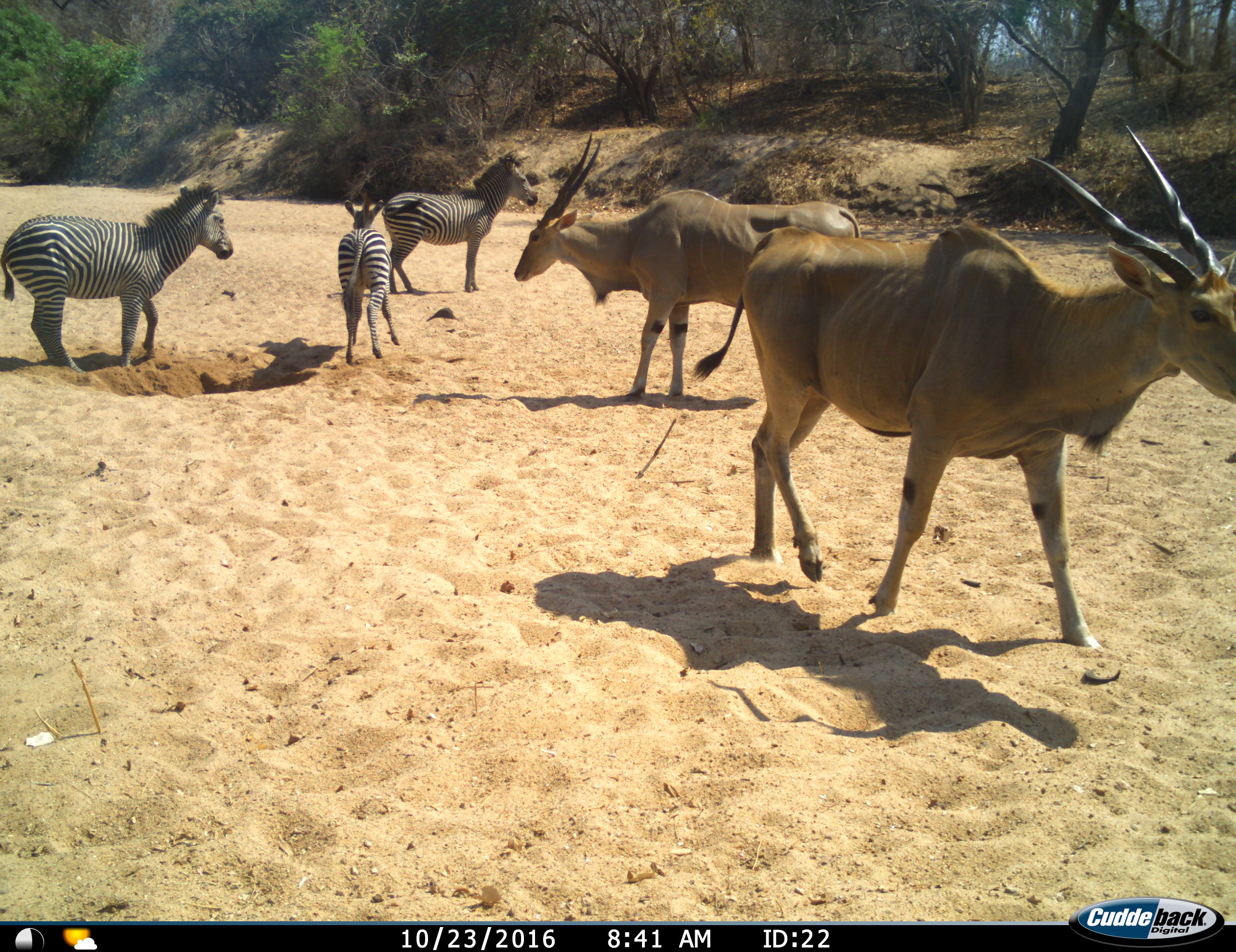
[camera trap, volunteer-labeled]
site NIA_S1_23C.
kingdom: Animalia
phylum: Chordata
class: Mammalia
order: Artiodactyla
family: Bovidae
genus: Tragelaphus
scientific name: Tragelaphus oryx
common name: eland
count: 2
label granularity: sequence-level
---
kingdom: Animalia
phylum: Chordata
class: Mammalia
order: Perissodactyla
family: Equidae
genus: Equus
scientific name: Equus quagga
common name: plains zebra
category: zebraplains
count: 3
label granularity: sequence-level